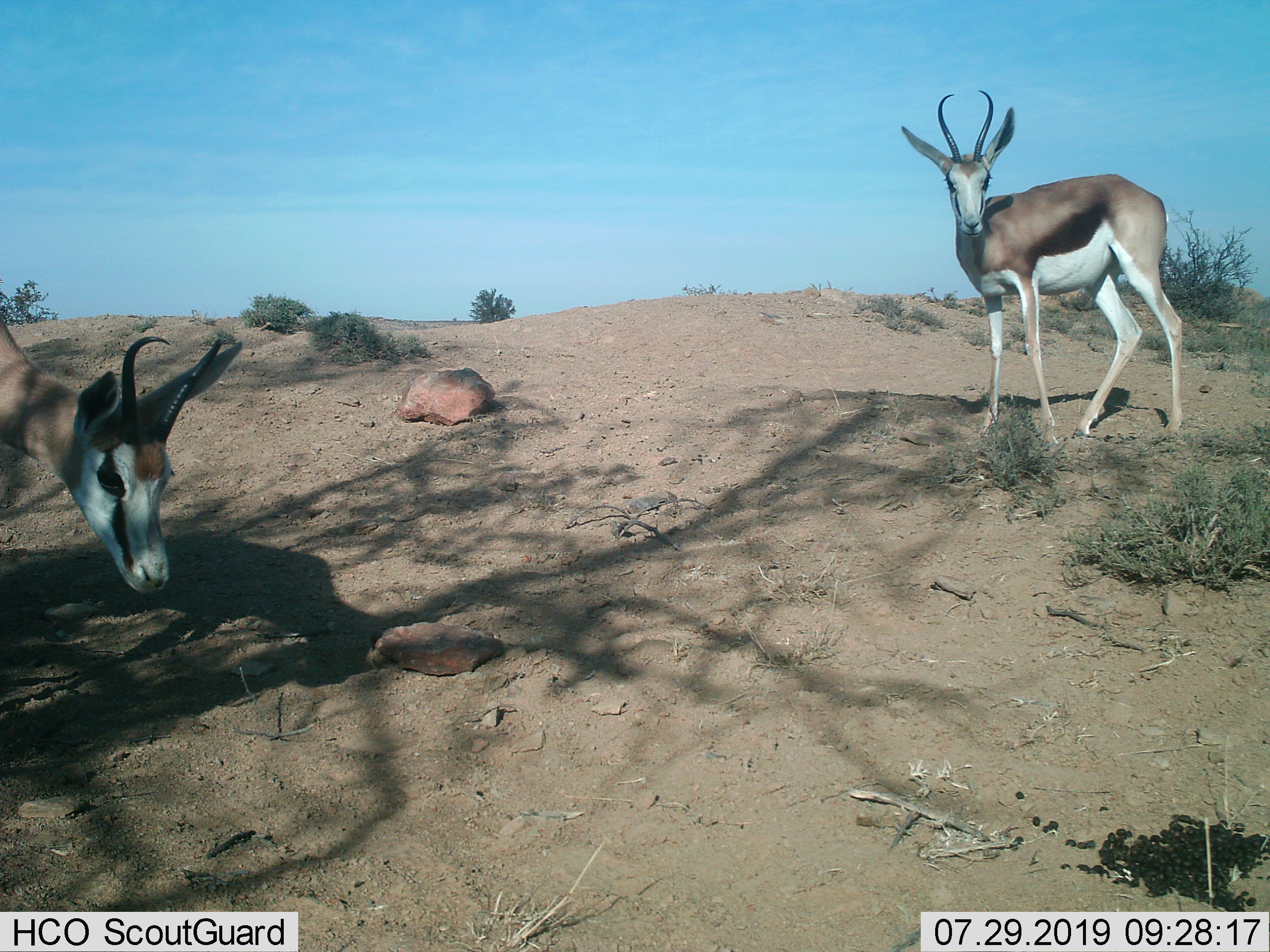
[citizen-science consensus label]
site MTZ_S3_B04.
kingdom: Animalia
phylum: Chordata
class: Mammalia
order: Artiodactyla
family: Bovidae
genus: Antidorcas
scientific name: Antidorcas marsupialis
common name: springbok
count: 2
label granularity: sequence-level